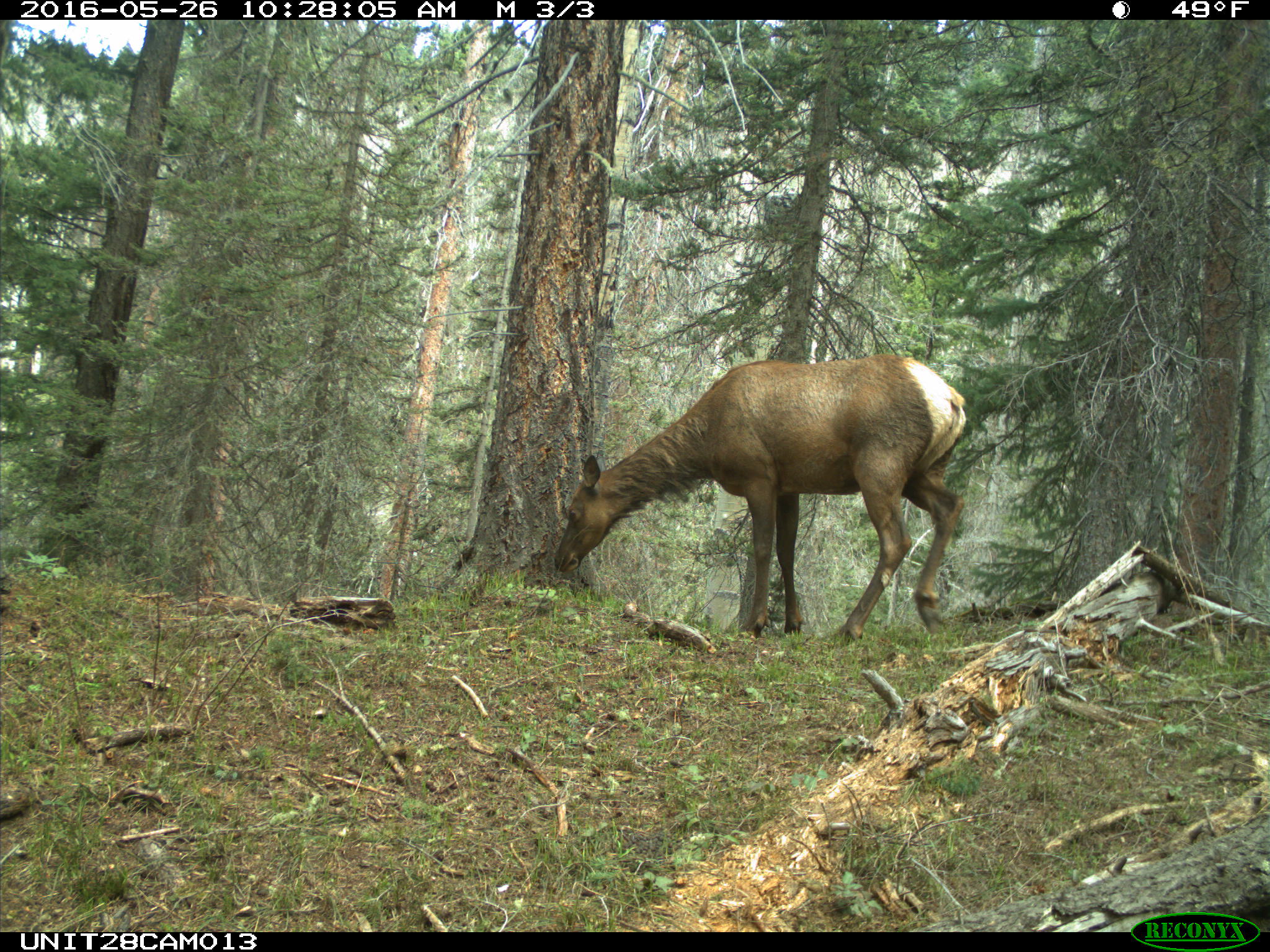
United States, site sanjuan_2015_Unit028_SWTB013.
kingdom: Animalia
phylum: Chordata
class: Mammalia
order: Artiodactyla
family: Cervidae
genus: Cervus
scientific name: Cervus elaphus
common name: red deer